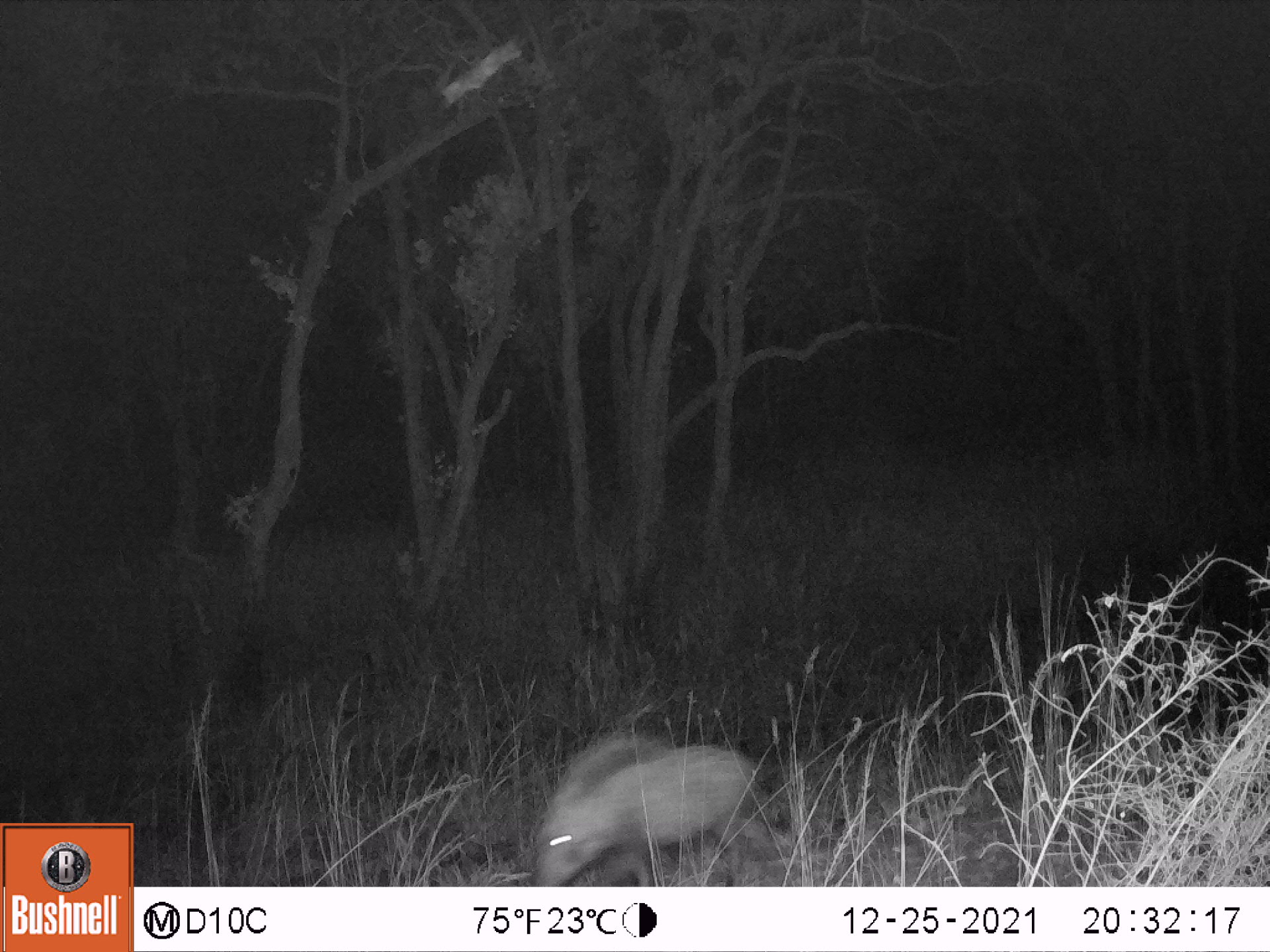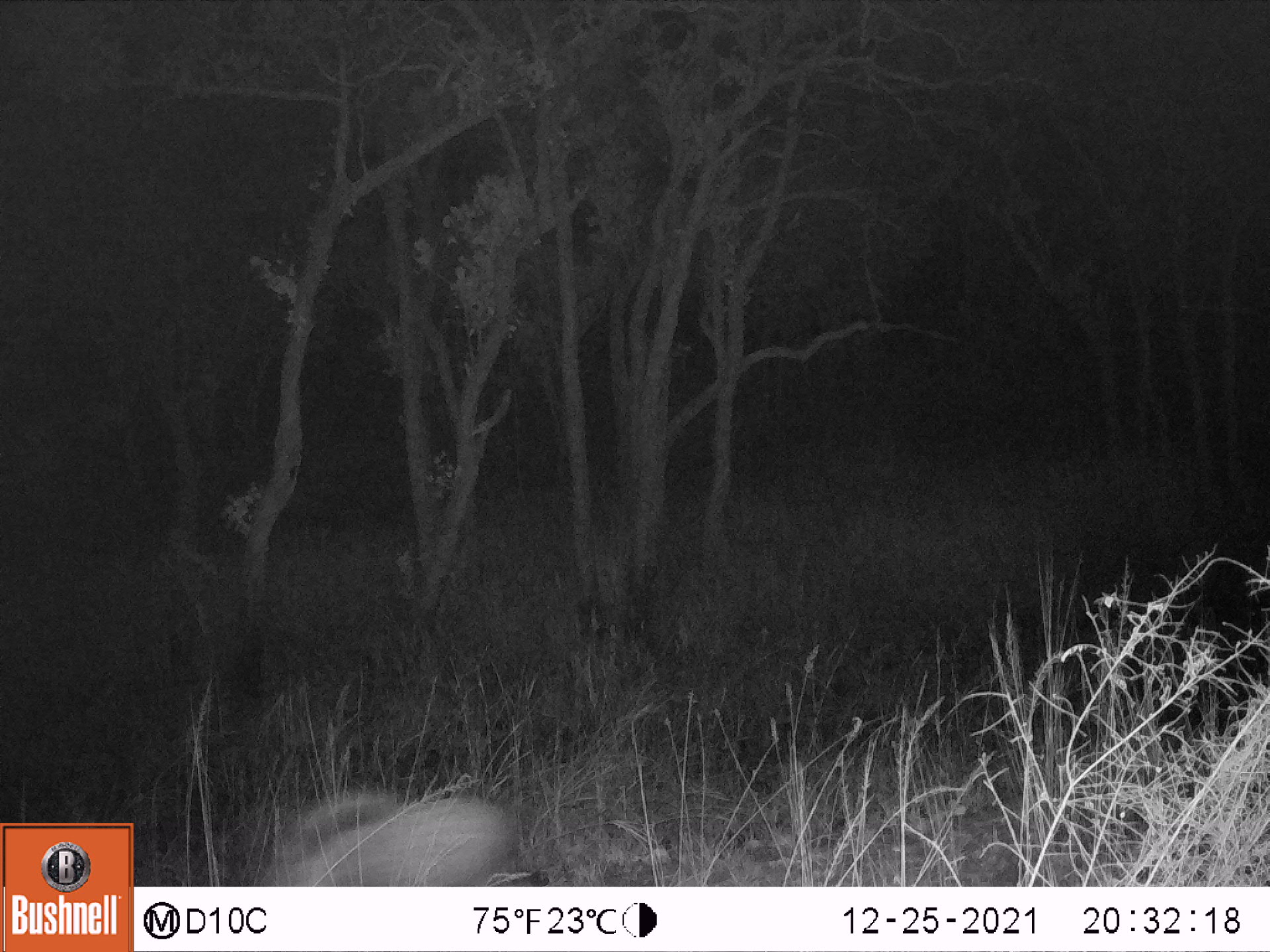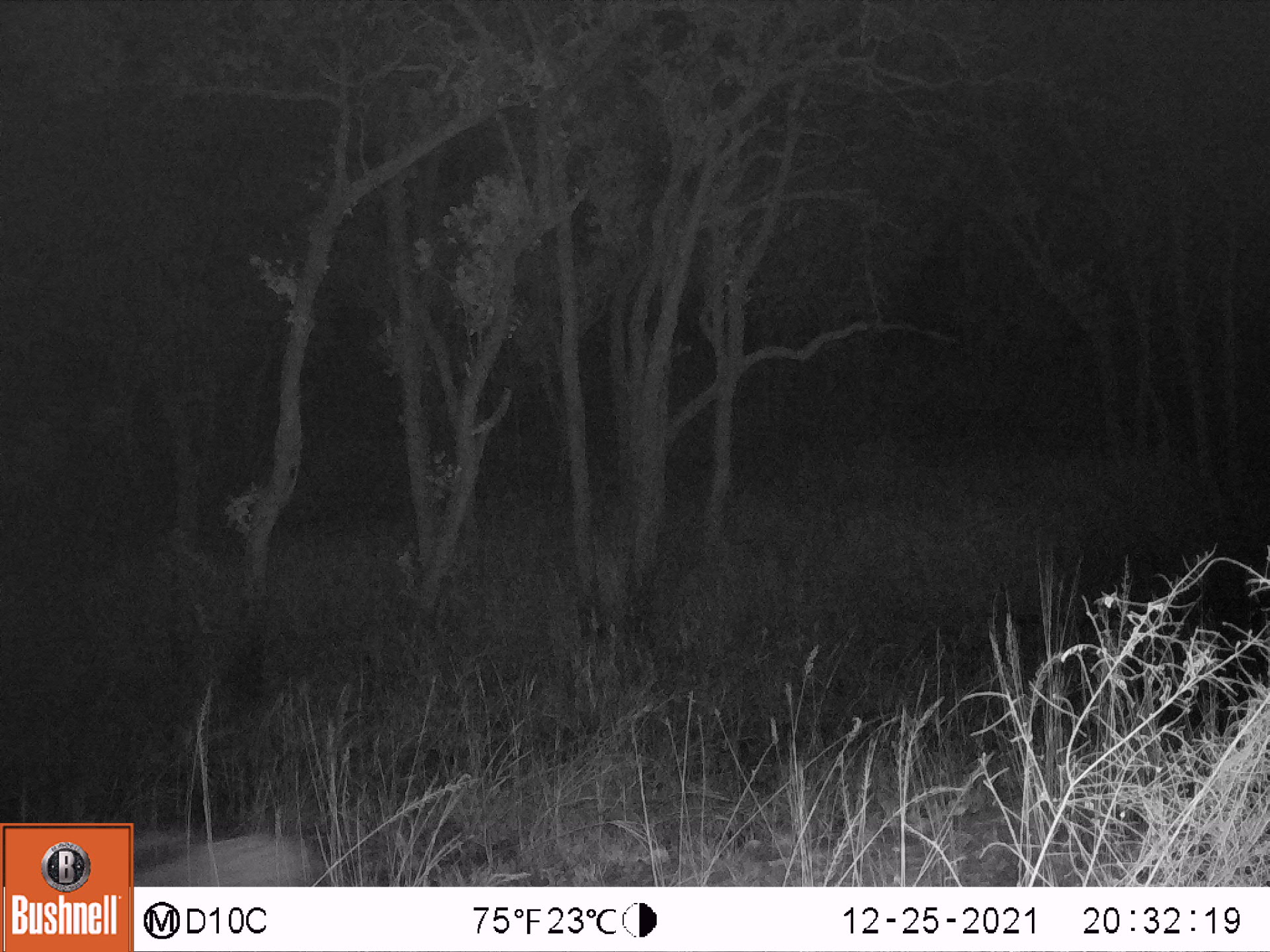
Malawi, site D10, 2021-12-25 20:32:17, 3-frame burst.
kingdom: Animalia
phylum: Chordata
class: Mammalia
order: Artiodactyla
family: Suidae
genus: Potamochoerus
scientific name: Potamochoerus larvatus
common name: bushpig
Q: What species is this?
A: Bushpig (Potamochoerus larvatus).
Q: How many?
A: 1.